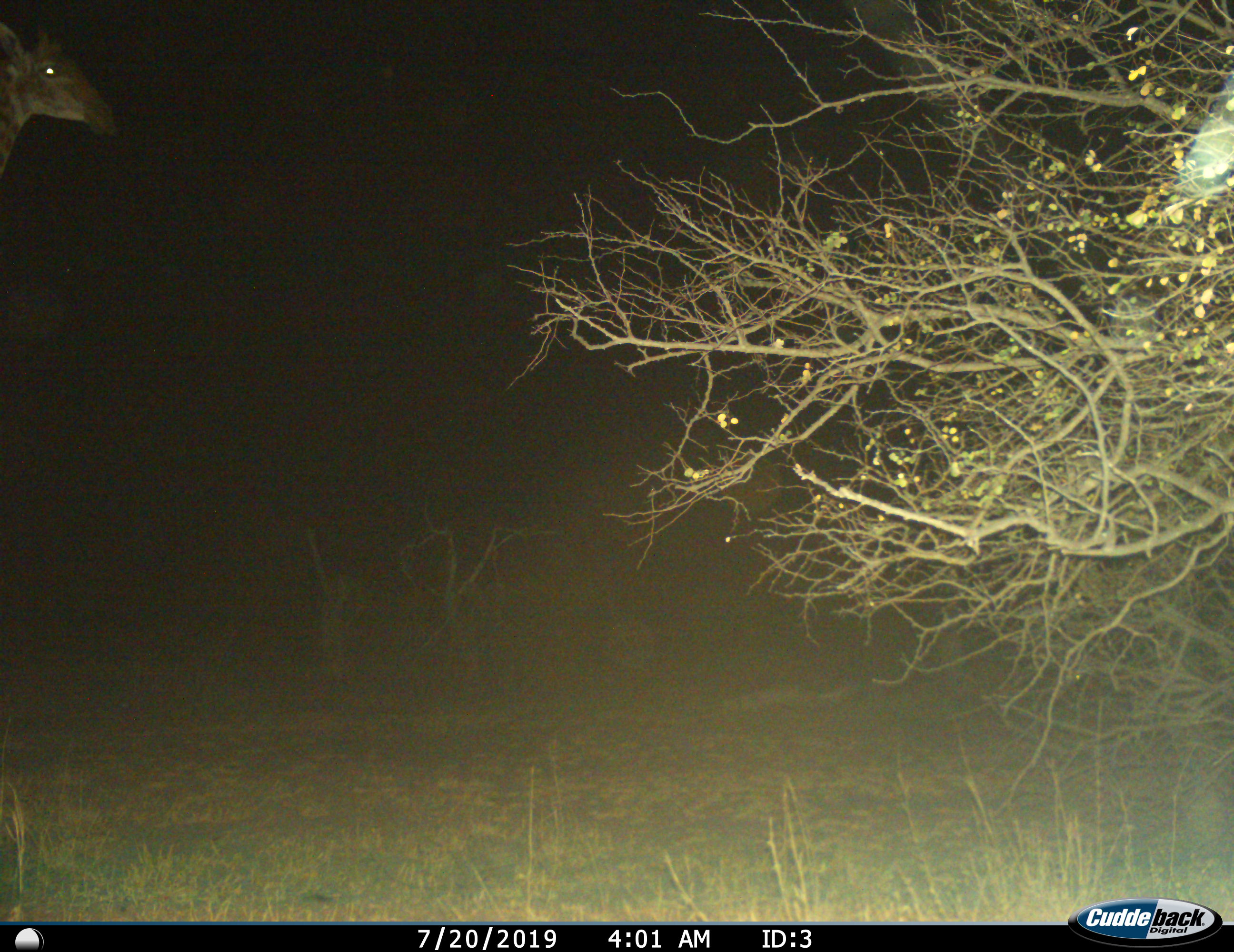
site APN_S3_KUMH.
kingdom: Animalia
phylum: Chordata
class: Mammalia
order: Artiodactyla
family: Giraffidae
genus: Giraffa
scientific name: Giraffa camelopardalis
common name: giraffe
Giraffe (Giraffa camelopardalis), count 1. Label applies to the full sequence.